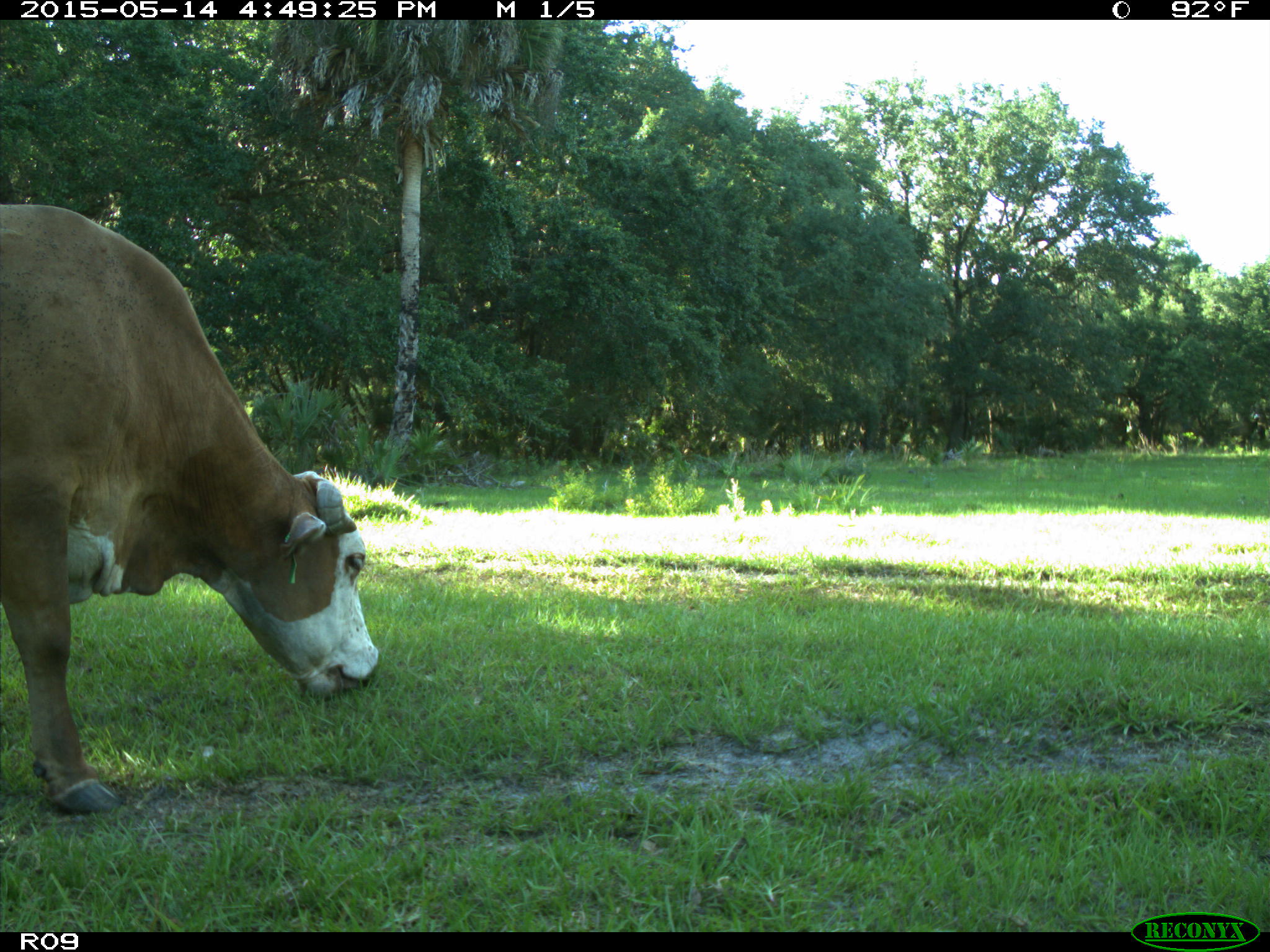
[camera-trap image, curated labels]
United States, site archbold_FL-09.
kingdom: Animalia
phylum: Chordata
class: Mammalia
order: Artiodactyla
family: Bovidae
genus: Bos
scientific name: Bos taurus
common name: domestic cow